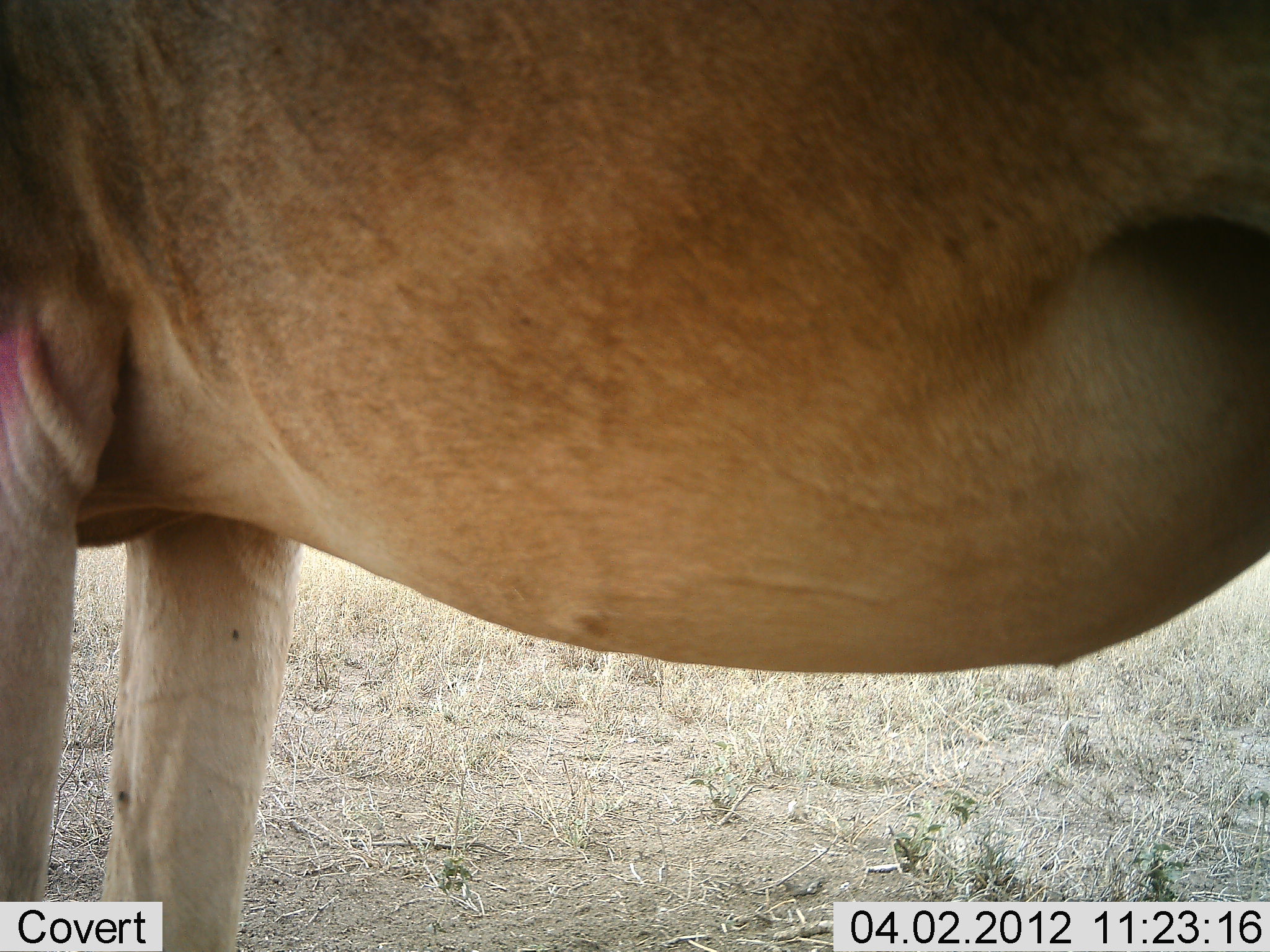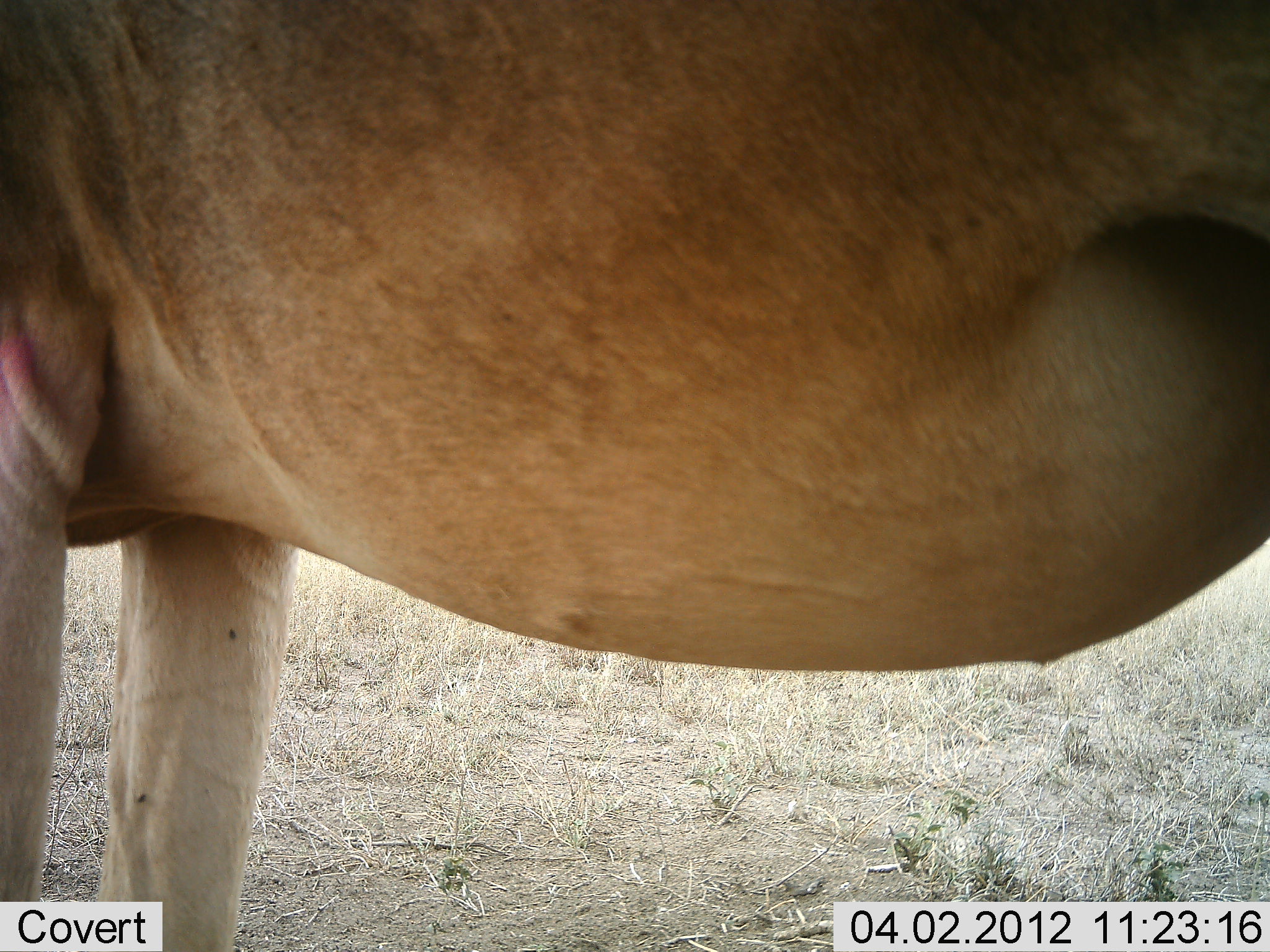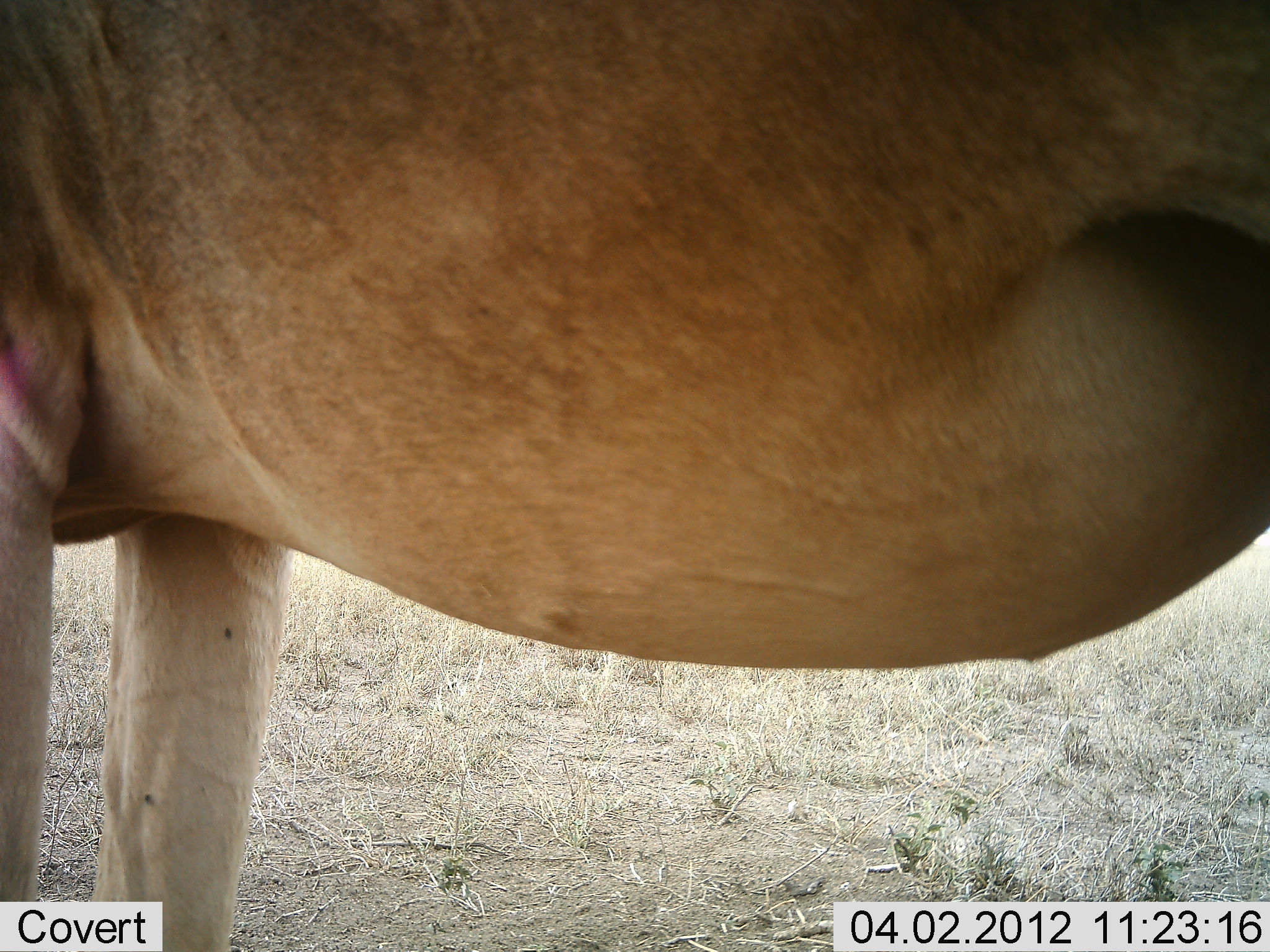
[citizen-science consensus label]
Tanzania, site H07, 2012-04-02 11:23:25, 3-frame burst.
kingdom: Animalia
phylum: Chordata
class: Mammalia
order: Artiodactyla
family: Bovidae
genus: Alcelaphus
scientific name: Alcelaphus buselaphus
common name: hartebeest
Hartebeest (Alcelaphus buselaphus), count 1. Behavior (volunteer vote fractions): standing 100%, resting 0%, moving 0%, interacting 0%. Young present (vote fraction): 0%. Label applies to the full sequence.